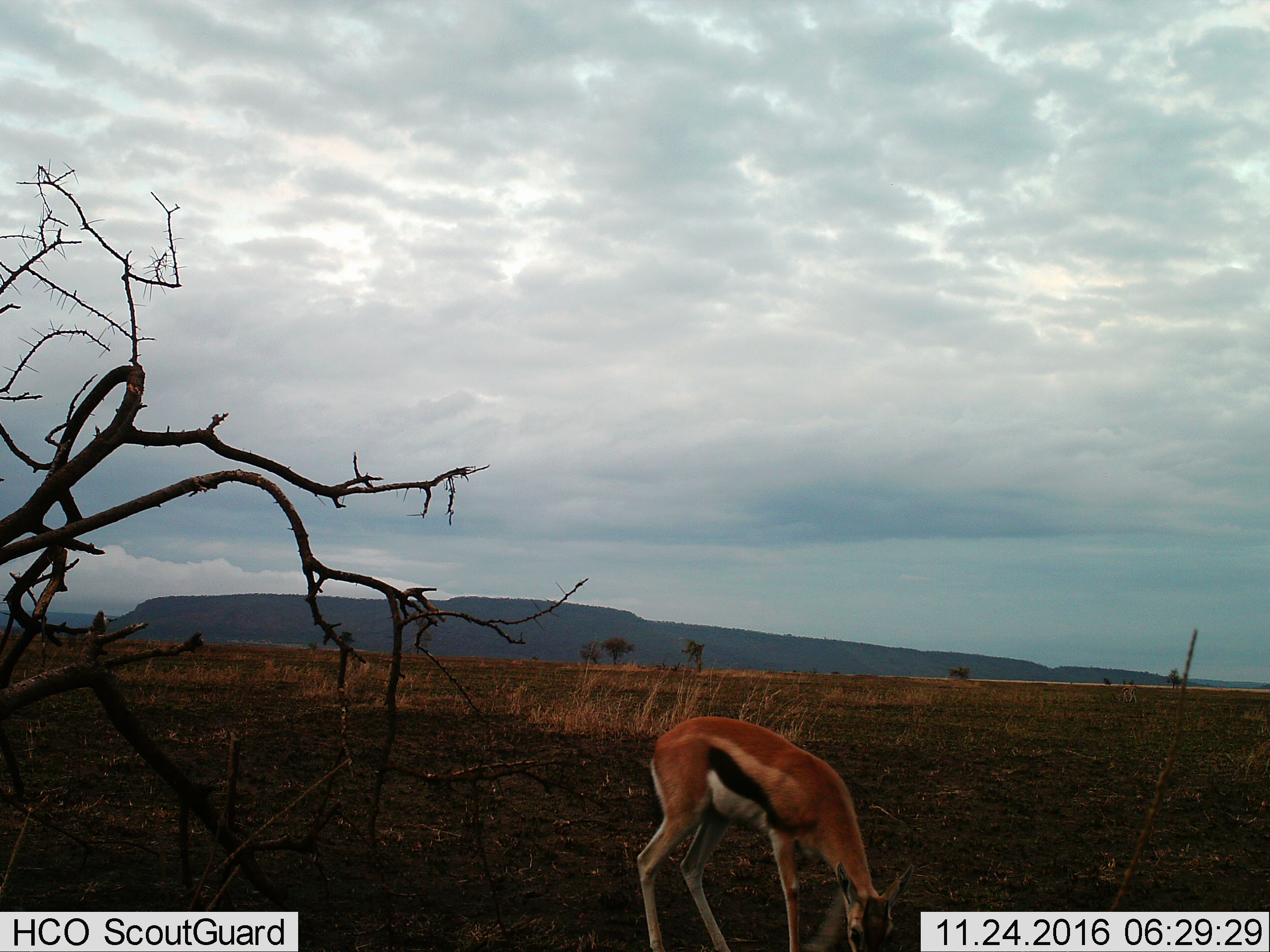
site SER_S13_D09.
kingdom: Animalia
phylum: Chordata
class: Mammalia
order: Artiodactyla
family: Bovidae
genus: Eudorcas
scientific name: Eudorcas thomsonii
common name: thomson's gazelle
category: gazellethomsons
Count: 1.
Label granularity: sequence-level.